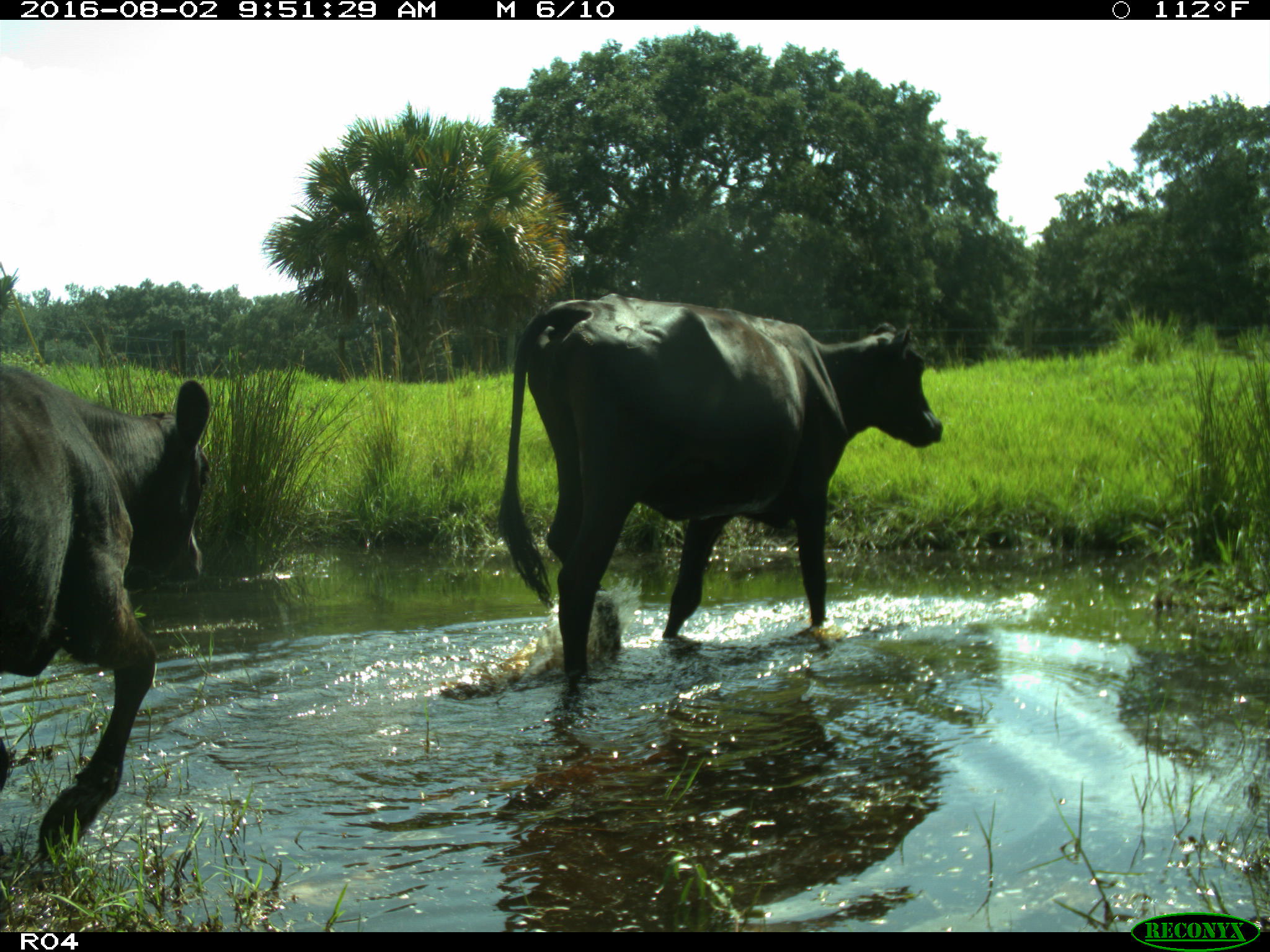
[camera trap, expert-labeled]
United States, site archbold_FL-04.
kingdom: Animalia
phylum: Chordata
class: Mammalia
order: Artiodactyla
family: Bovidae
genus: Bos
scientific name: Bos taurus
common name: domestic cow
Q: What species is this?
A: Bos taurus (domestic cow).